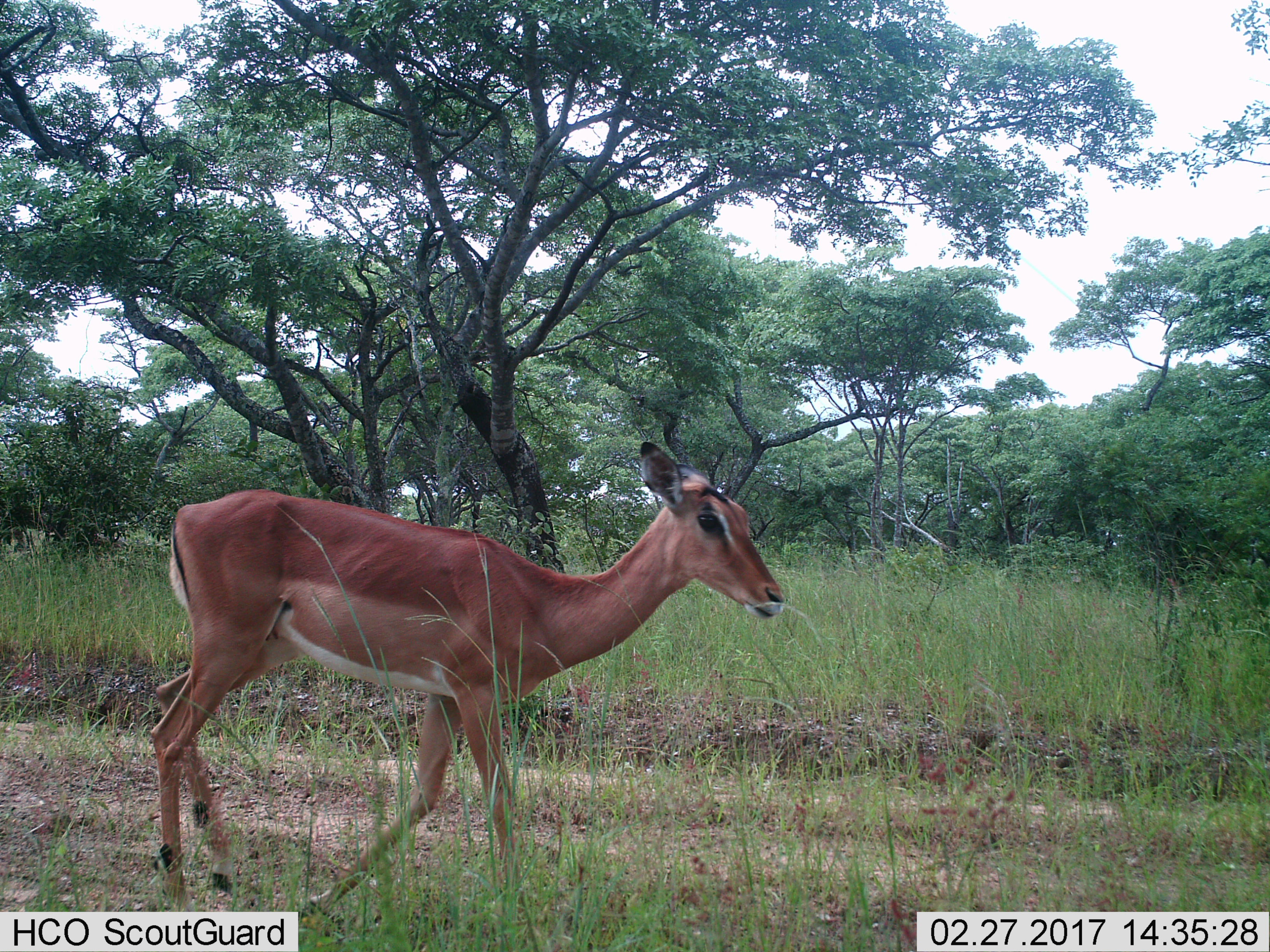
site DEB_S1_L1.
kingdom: Animalia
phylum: Chordata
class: Mammalia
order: Artiodactyla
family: Bovidae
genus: Aepyceros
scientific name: Aepyceros melampus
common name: impala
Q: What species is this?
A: Impala (Aepyceros melampus).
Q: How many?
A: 1.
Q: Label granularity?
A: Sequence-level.